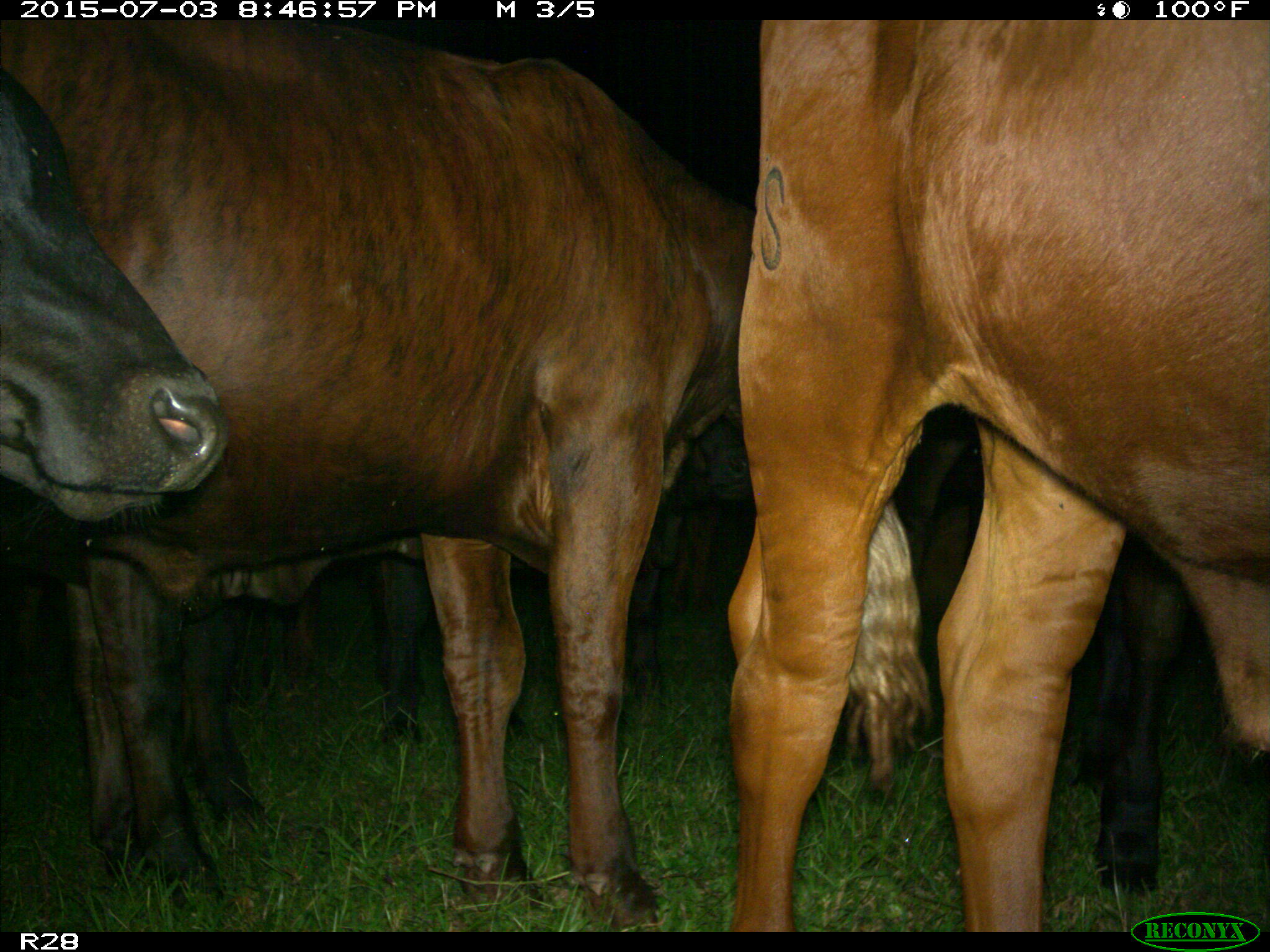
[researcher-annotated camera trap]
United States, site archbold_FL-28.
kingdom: Animalia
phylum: Chordata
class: Mammalia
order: Artiodactyla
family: Bovidae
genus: Bos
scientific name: Bos taurus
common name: domestic cow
Bos taurus (domestic cow).